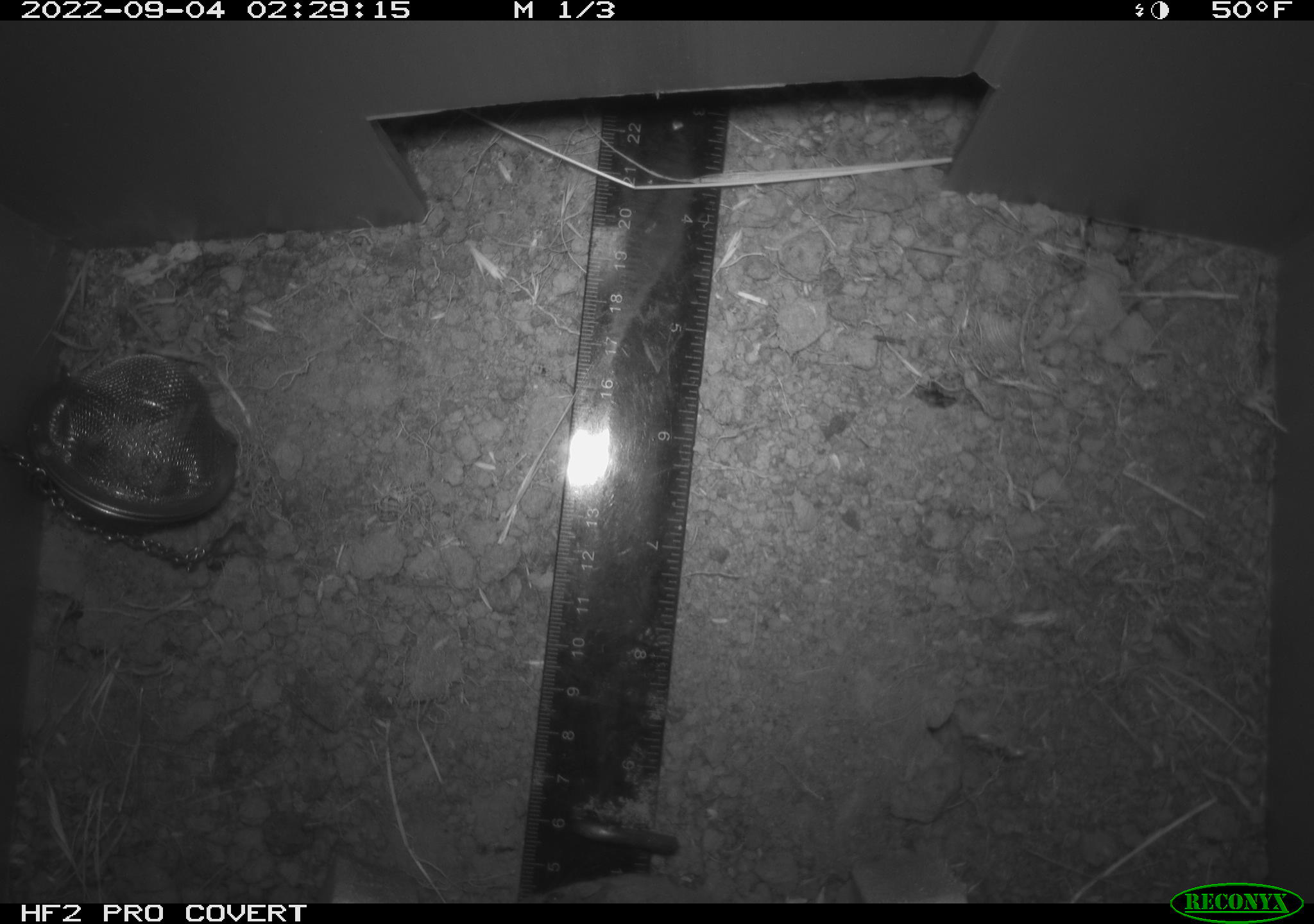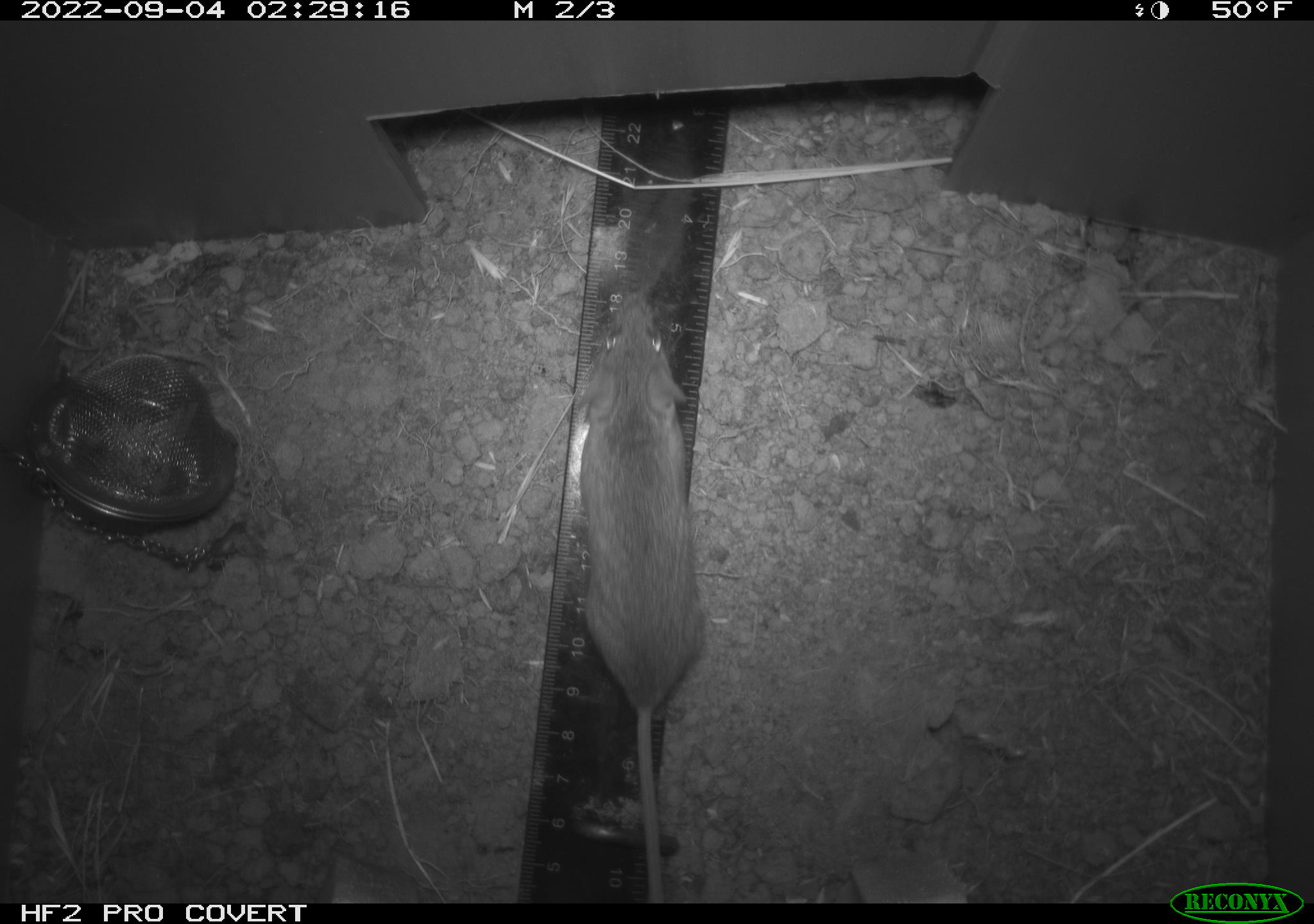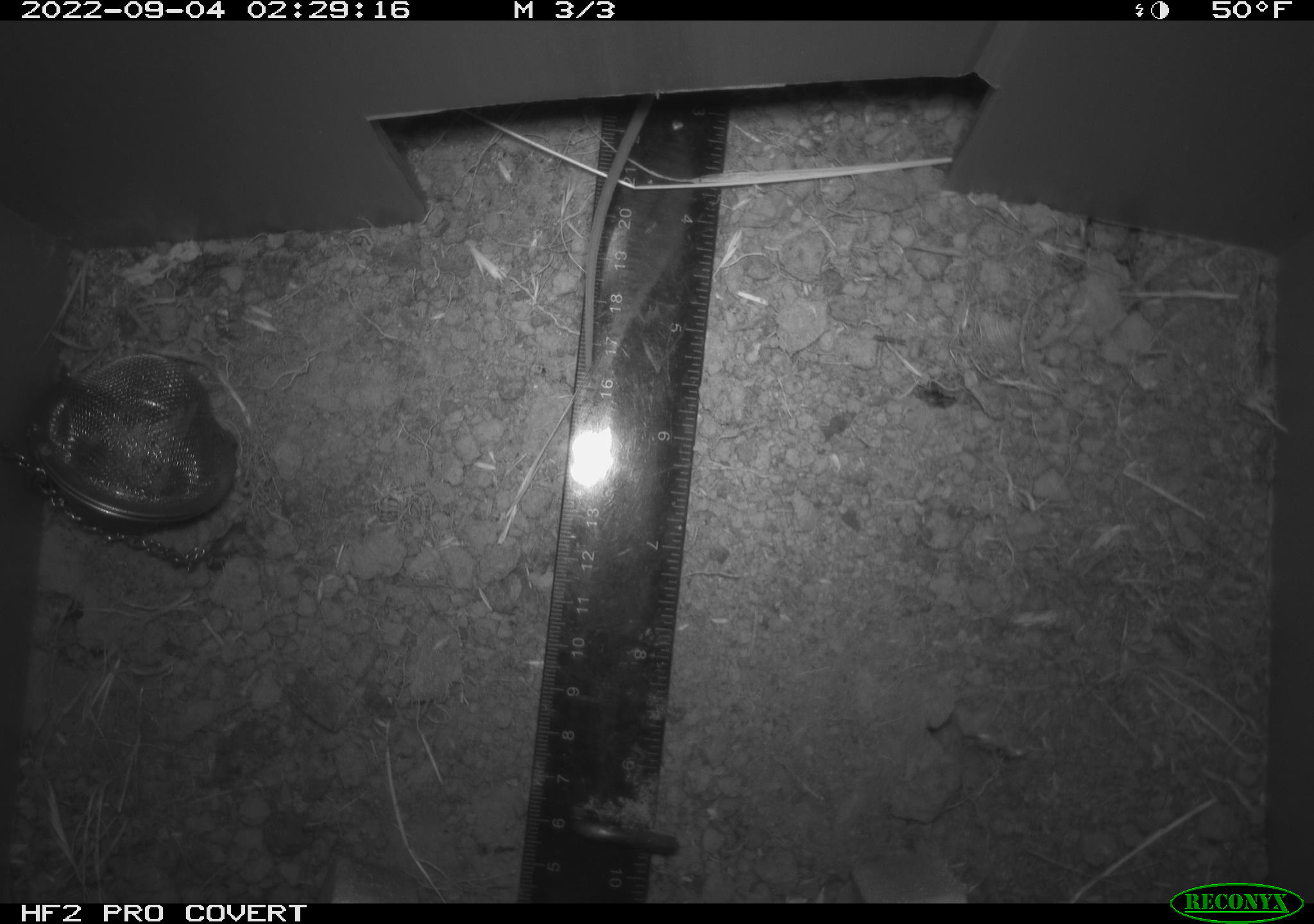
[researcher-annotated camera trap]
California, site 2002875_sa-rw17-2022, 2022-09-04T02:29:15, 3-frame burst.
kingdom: Animalia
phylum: Chordata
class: Mammalia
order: Rodentia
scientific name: Rodentia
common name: mouse species